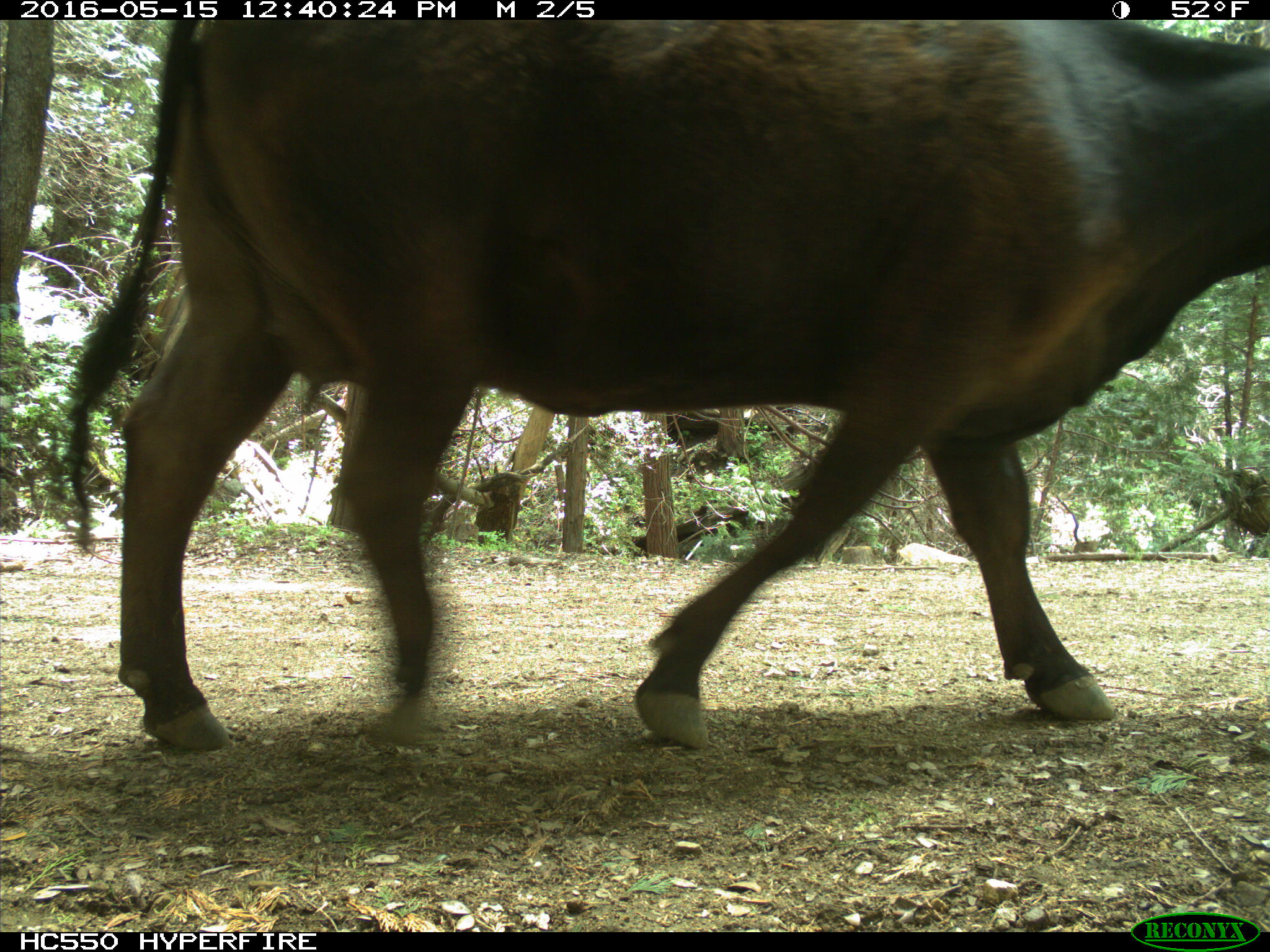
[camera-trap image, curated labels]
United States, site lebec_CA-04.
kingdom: Animalia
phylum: Chordata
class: Mammalia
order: Artiodactyla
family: Bovidae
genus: Bos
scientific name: Bos taurus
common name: domestic cow